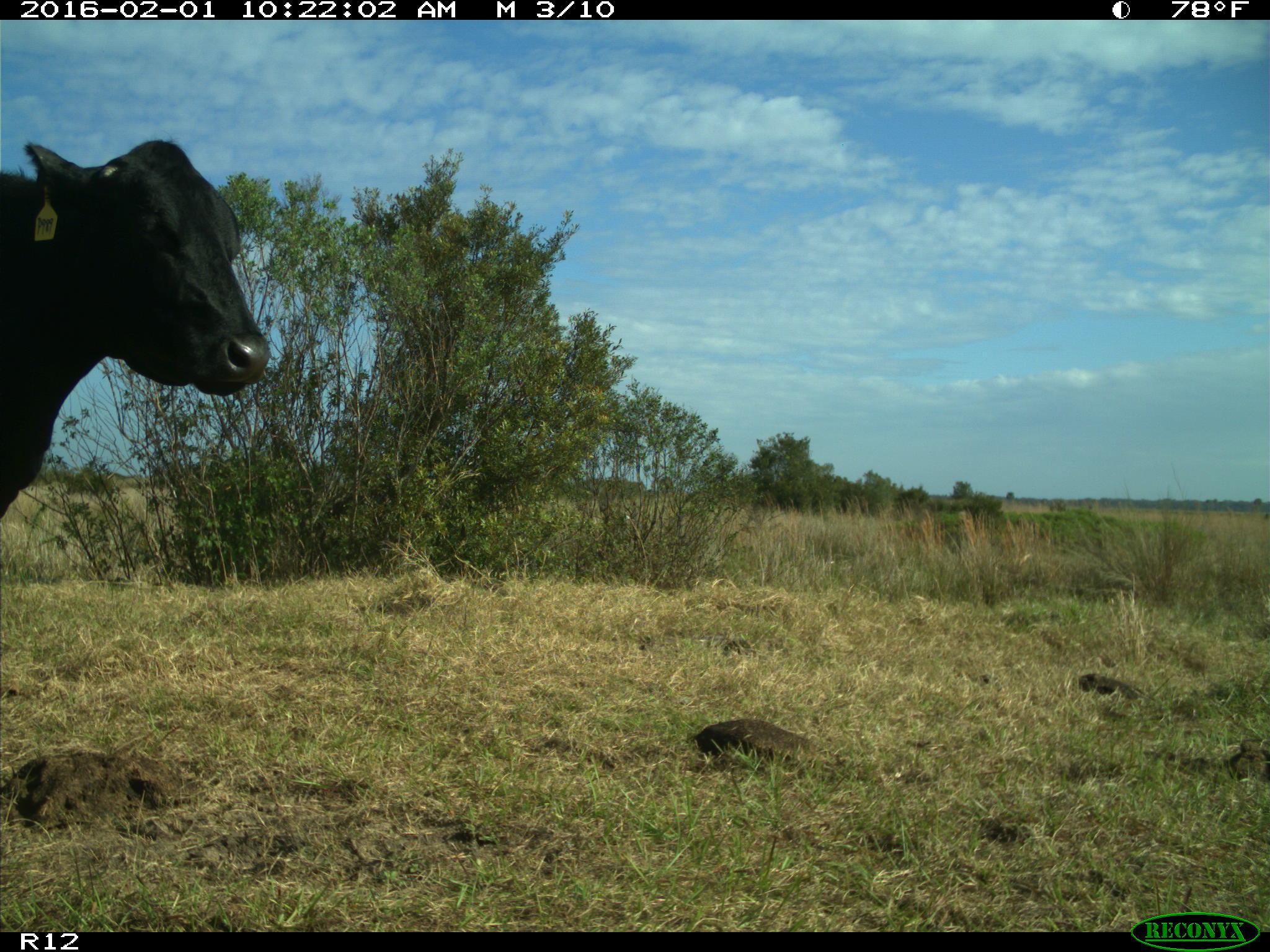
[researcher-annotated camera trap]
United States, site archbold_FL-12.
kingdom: Animalia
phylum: Chordata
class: Mammalia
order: Artiodactyla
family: Bovidae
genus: Bos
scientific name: Bos taurus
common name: domestic cow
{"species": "Bos taurus (domestic cow)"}